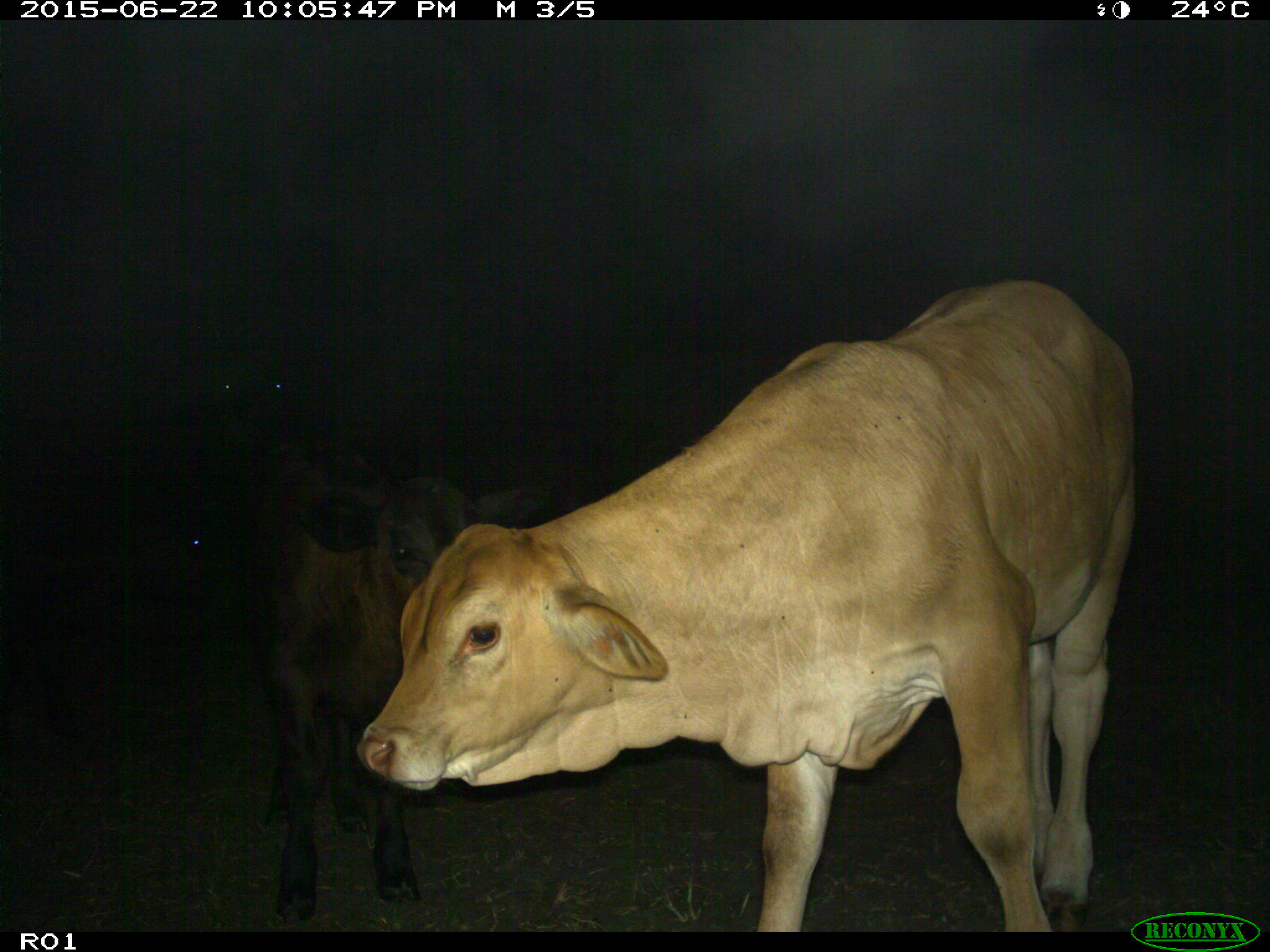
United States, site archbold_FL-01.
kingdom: Animalia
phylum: Chordata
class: Mammalia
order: Artiodactyla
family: Bovidae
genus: Bos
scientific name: Bos taurus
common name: domestic cow